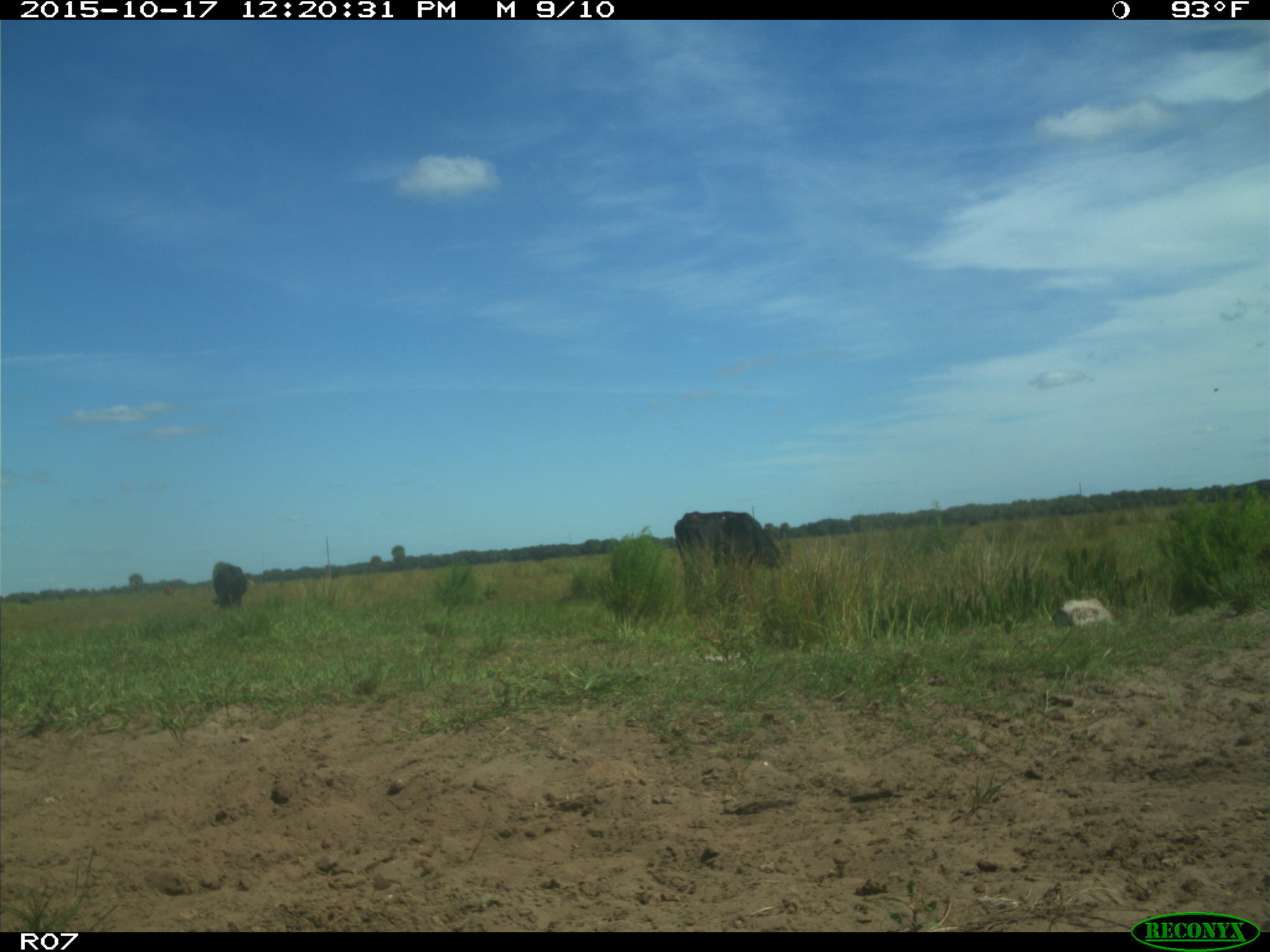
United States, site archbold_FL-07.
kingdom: Animalia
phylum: Chordata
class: Mammalia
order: Artiodactyla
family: Bovidae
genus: Bos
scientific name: Bos taurus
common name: domestic cow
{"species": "Bos taurus (domestic cow)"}